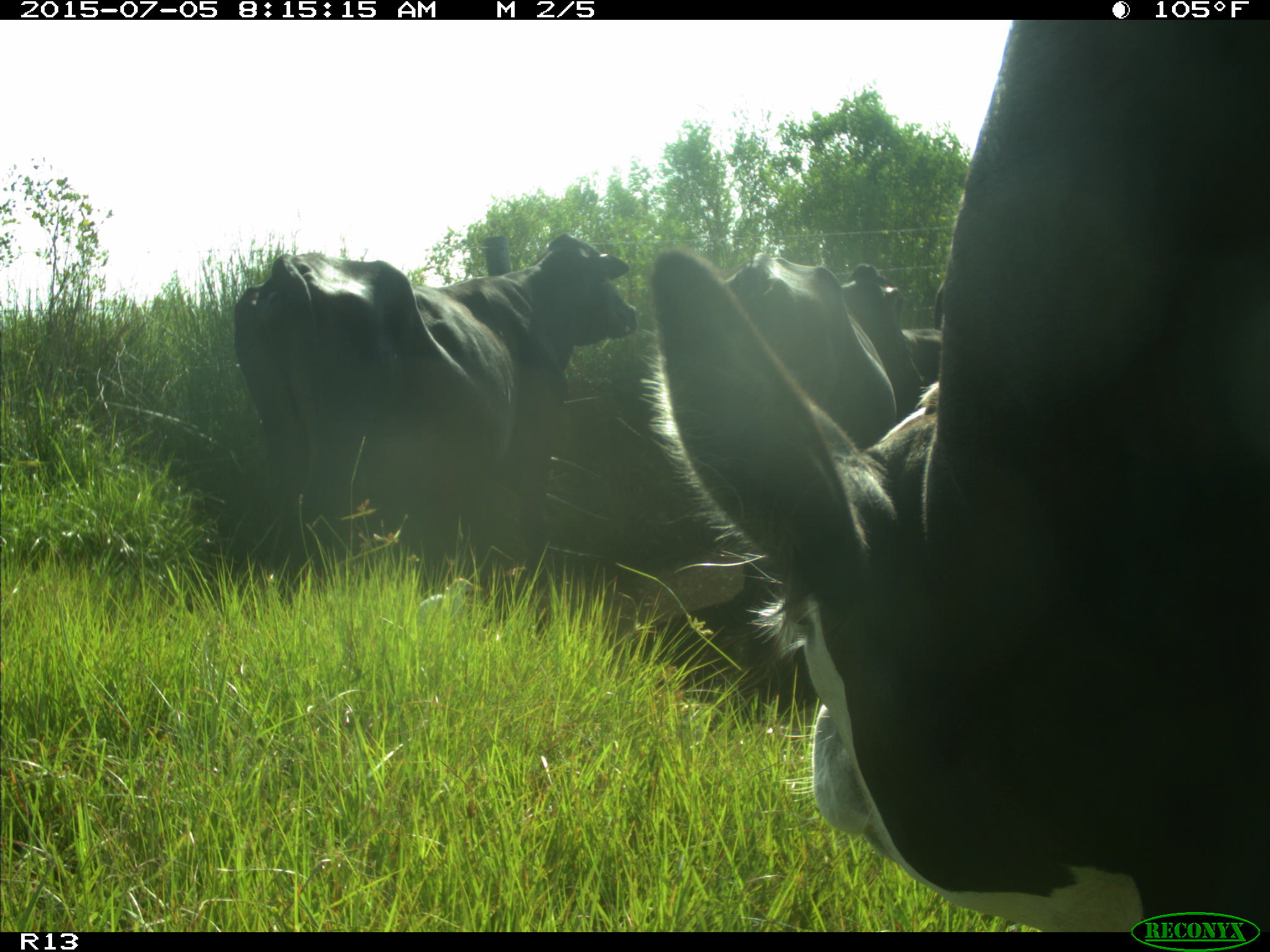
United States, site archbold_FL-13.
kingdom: Animalia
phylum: Chordata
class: Mammalia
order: Artiodactyla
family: Bovidae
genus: Bos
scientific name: Bos taurus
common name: domestic cow